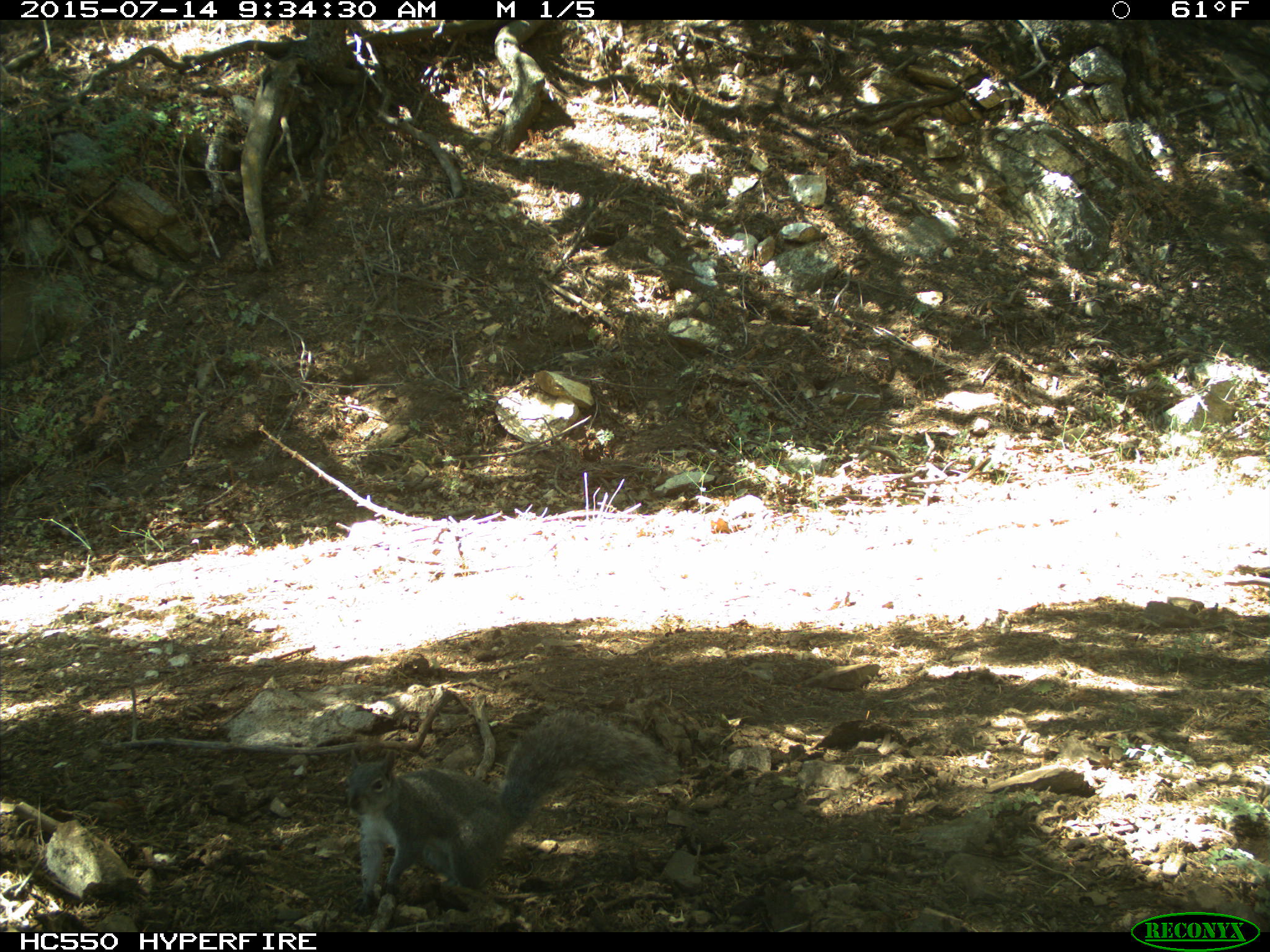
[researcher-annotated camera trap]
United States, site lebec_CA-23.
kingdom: Animalia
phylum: Chordata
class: Mammalia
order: Rodentia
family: Sciuridae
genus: Sciurus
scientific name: Sciurus carolinensis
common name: eastern gray squirrel